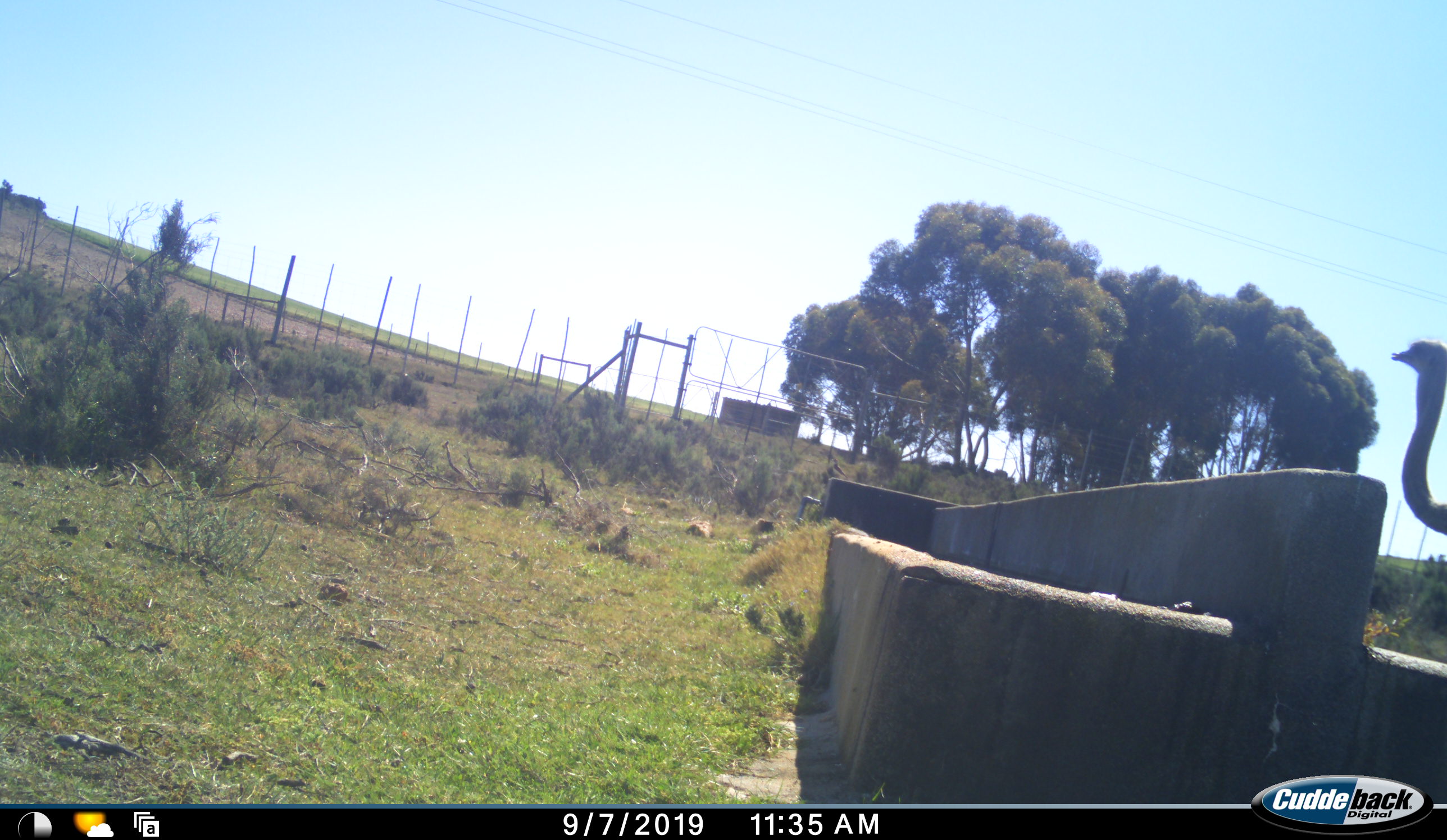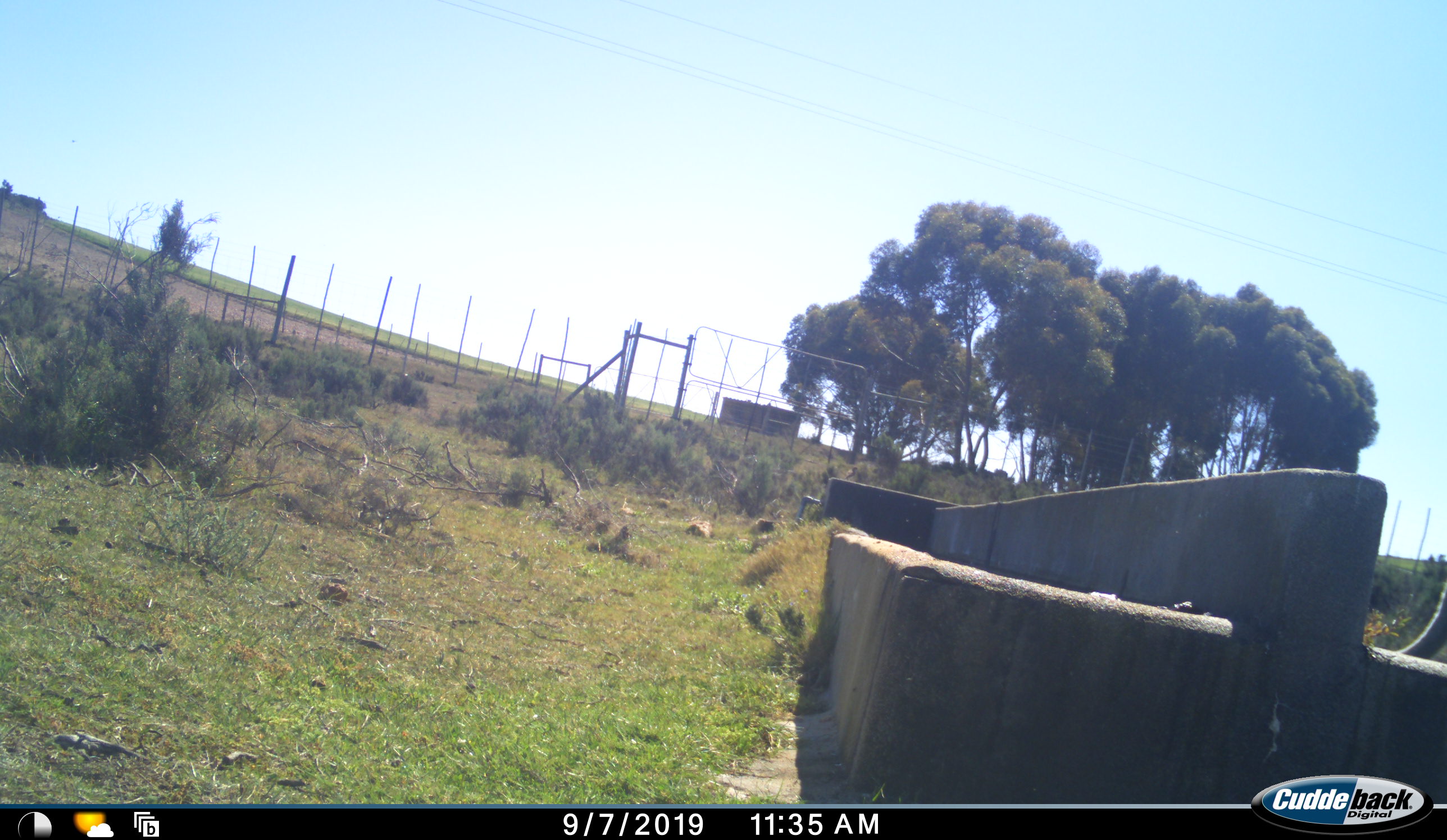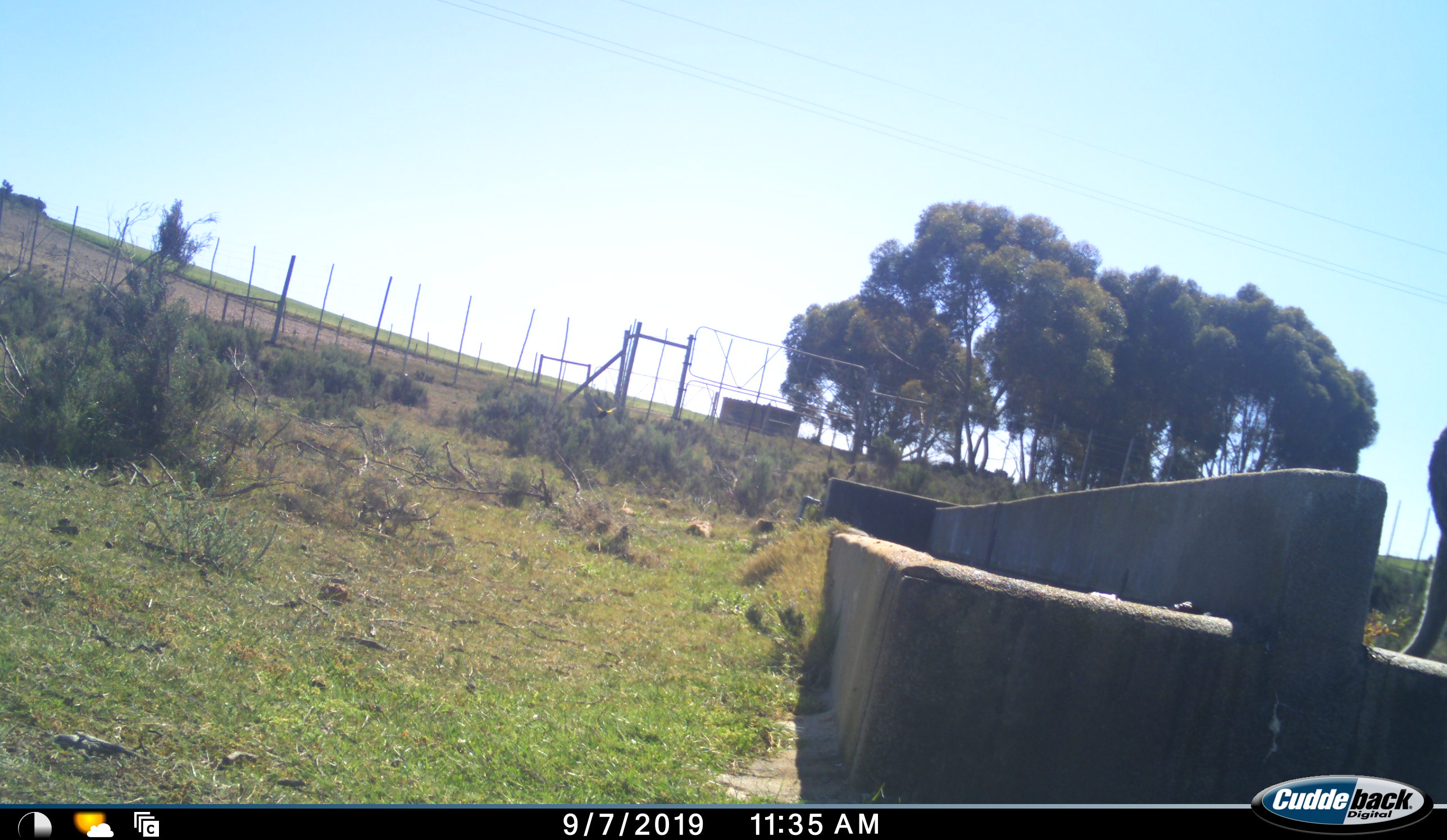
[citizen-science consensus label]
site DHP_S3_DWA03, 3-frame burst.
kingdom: Animalia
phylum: Chordata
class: Aves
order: Struthioniformes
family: Struthionidae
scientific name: Struthionidae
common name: ostrich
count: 1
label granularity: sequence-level